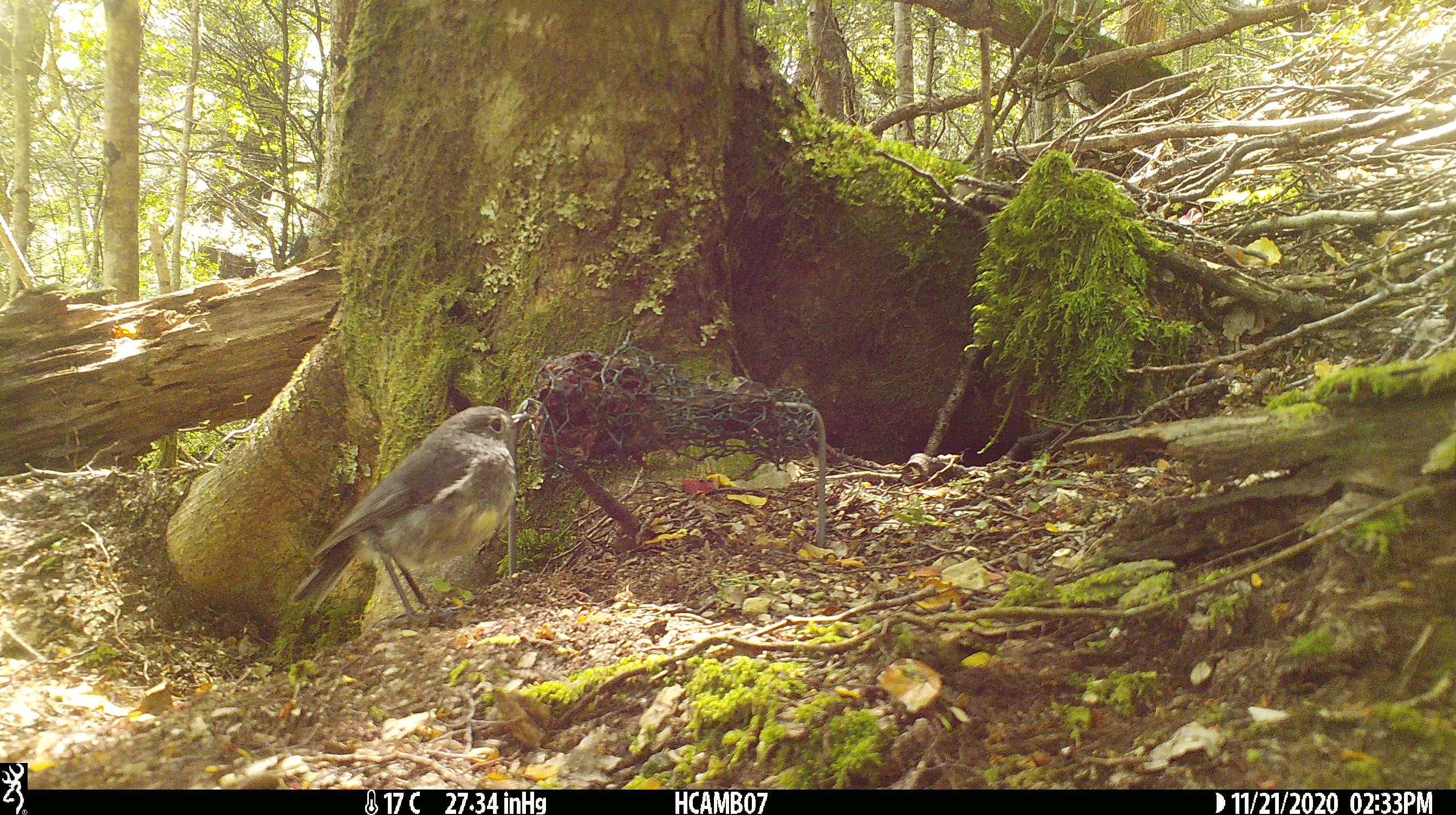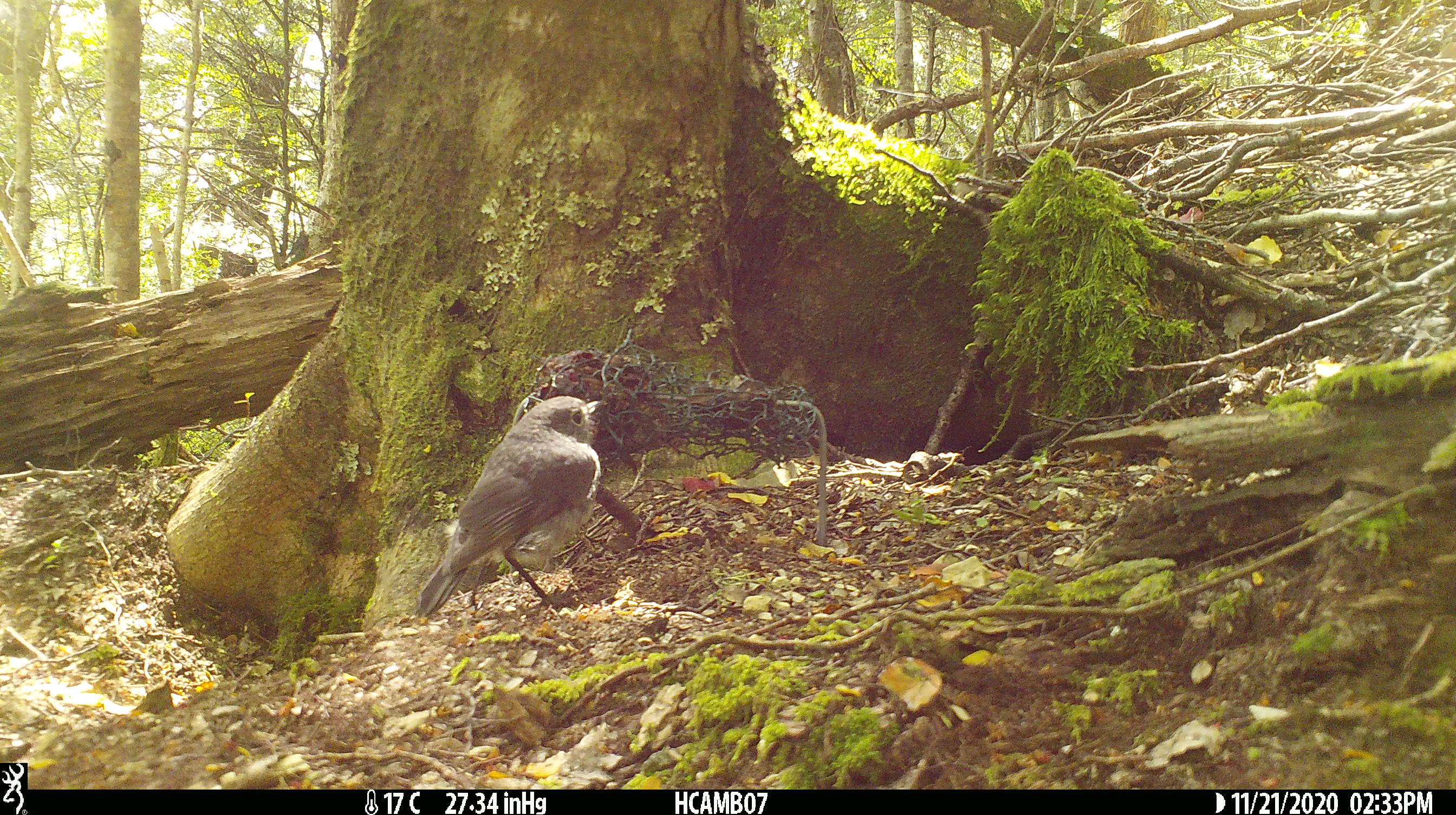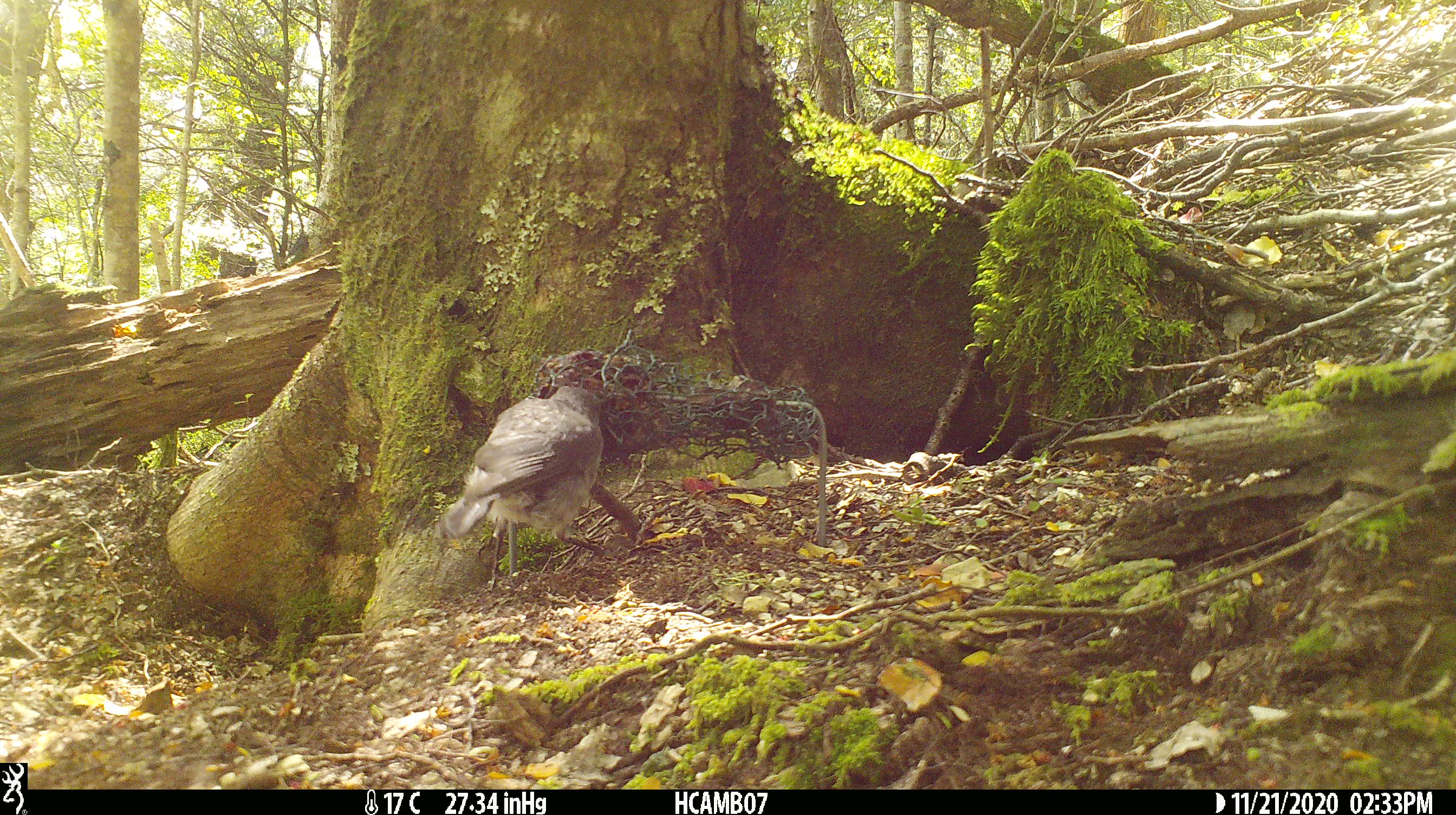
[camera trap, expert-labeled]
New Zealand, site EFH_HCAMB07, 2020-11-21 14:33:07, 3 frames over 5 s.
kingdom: Animalia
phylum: Chordata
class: Aves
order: Passeriformes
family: Petroicidae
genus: Petroica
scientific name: Petroica australis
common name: new zealand robin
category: robin